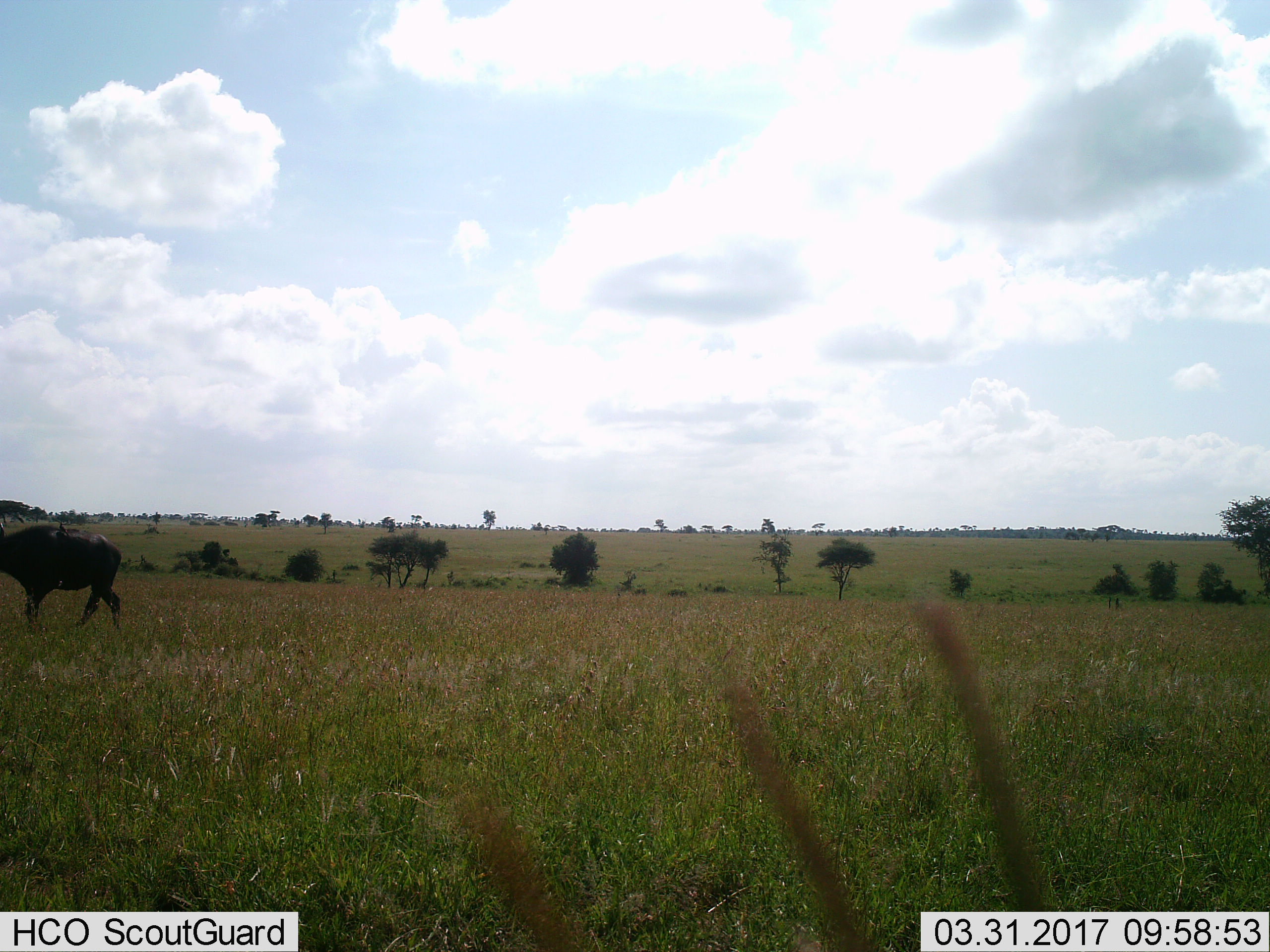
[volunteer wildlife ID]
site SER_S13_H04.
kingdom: Animalia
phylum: Chordata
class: Mammalia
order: Artiodactyla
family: Bovidae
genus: Syncerus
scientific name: Syncerus caffer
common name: african buffalo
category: buffalo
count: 1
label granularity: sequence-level